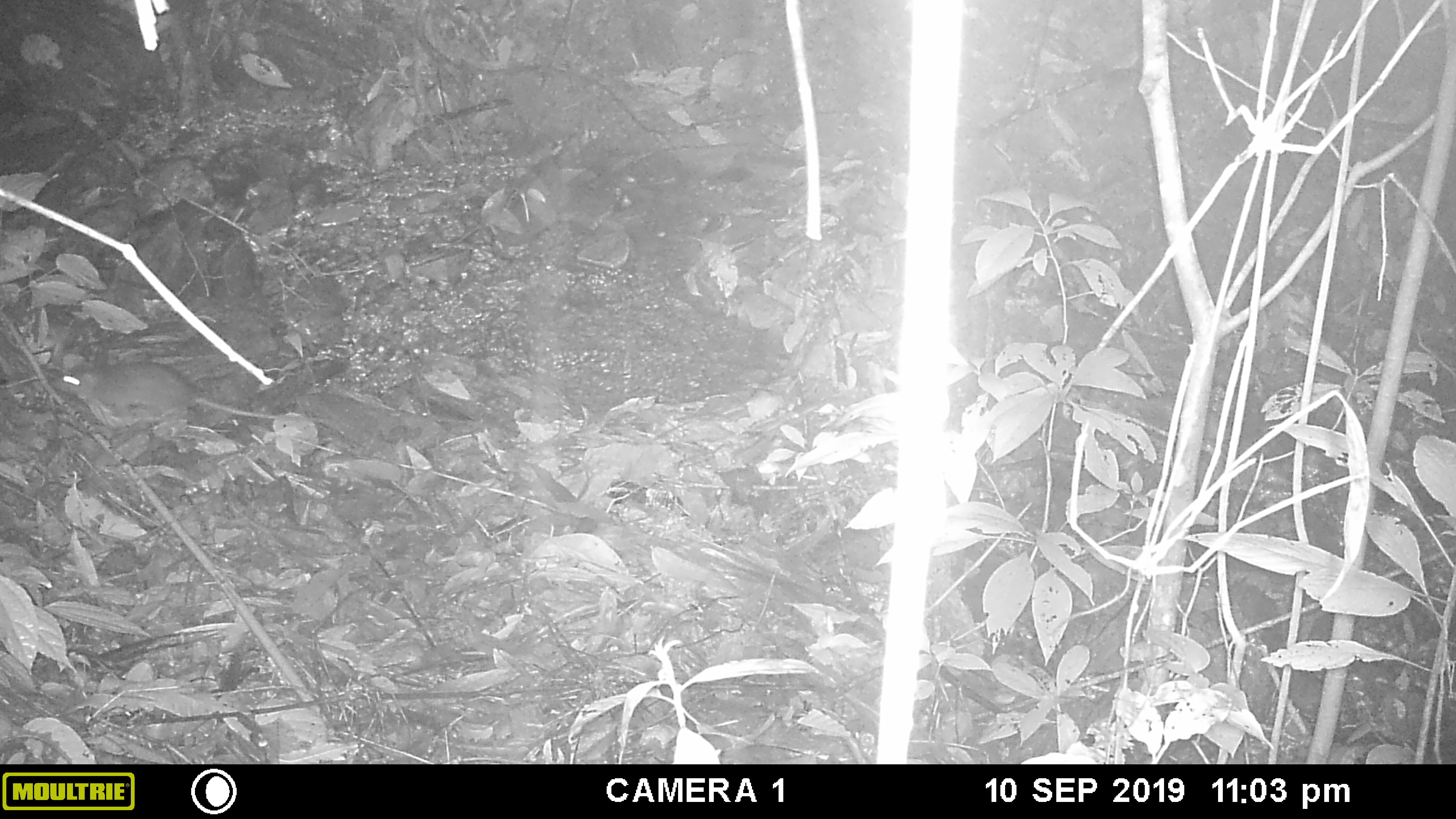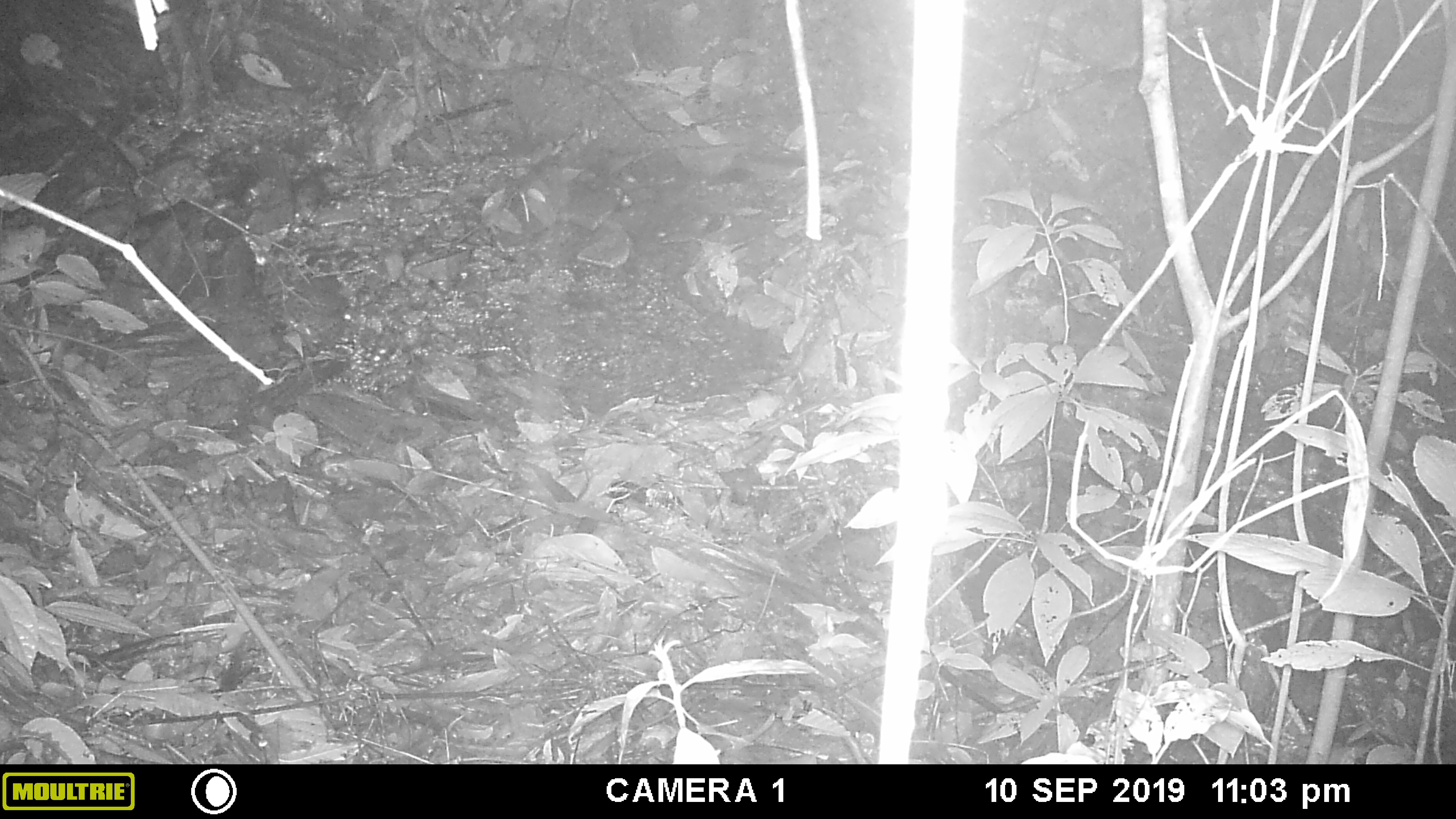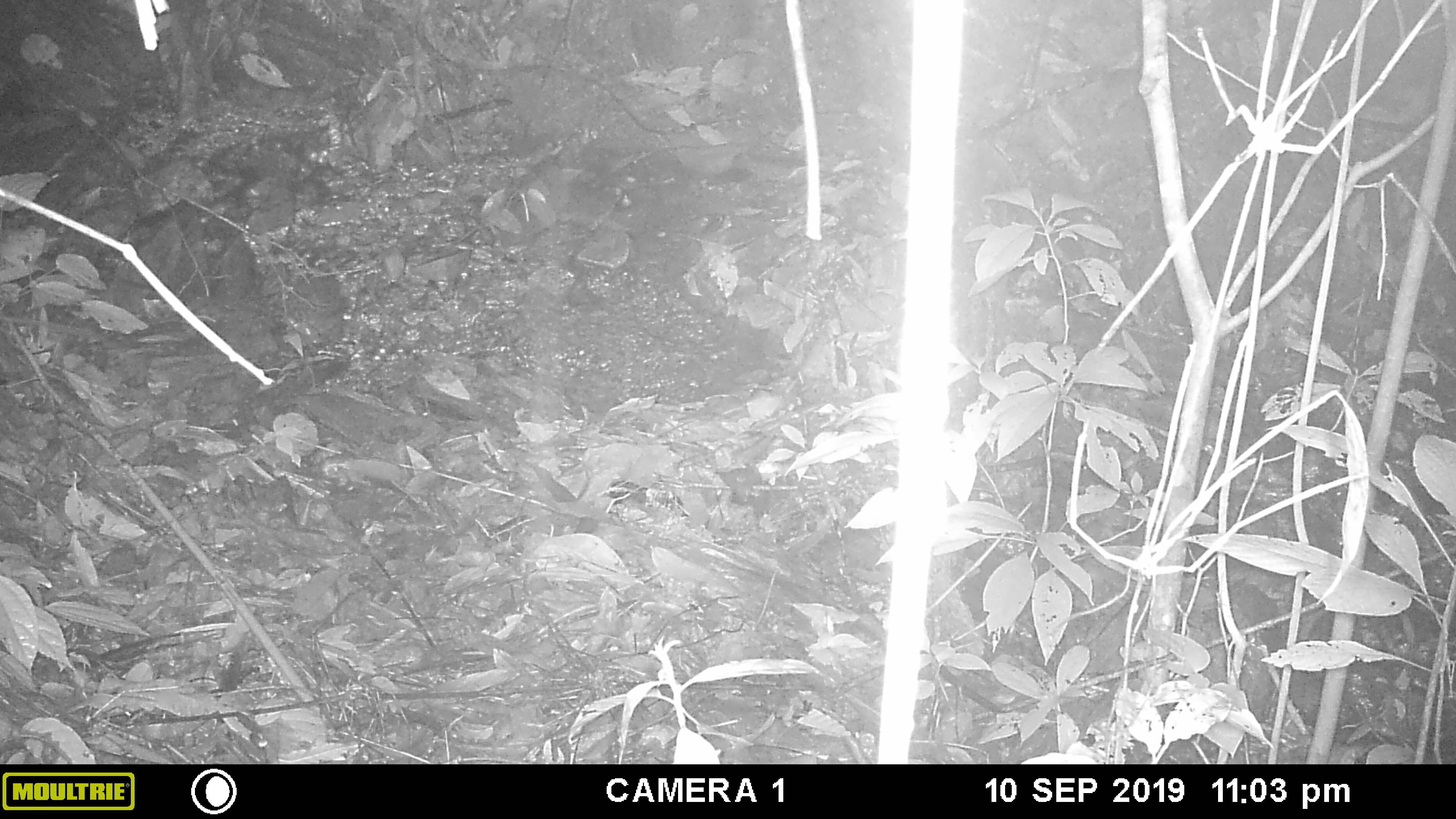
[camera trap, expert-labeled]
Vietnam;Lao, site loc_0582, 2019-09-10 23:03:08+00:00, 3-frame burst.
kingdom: Animalia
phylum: Chordata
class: Mammalia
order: Rodentia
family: Muridae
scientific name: Muridae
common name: old-world mice and rats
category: unidentified murid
Unidentified murid (old-world mice and rats) (Muridae). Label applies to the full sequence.